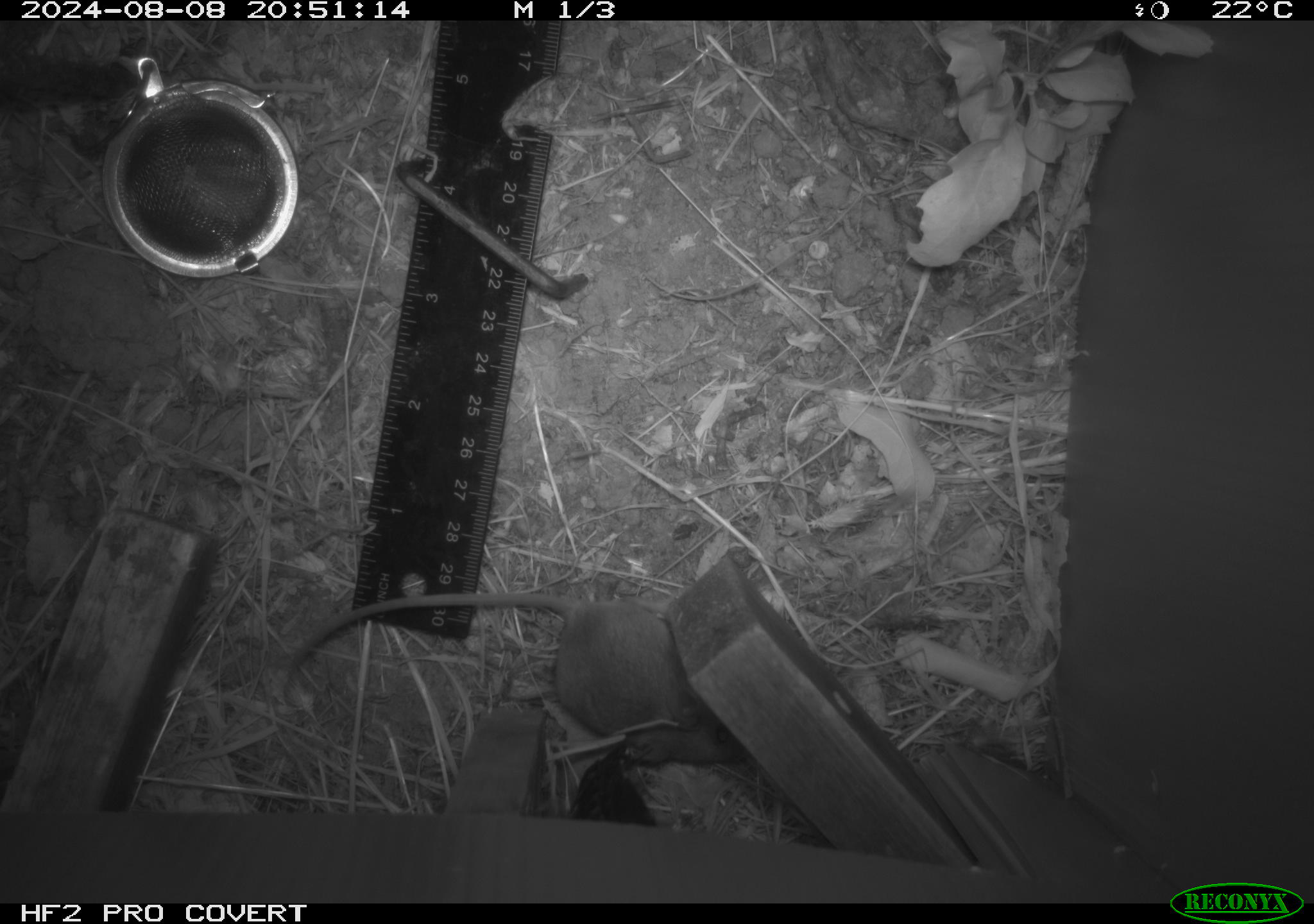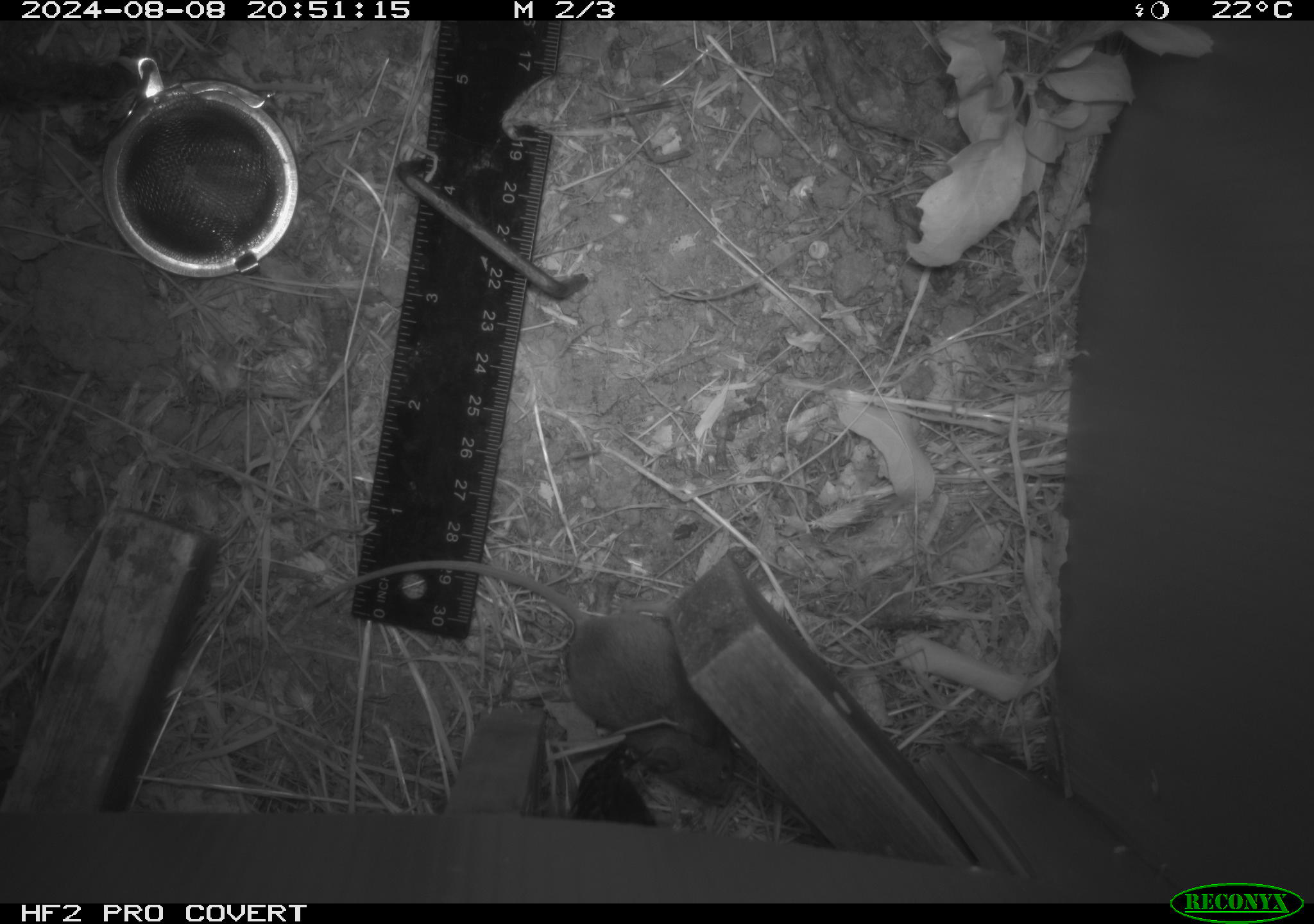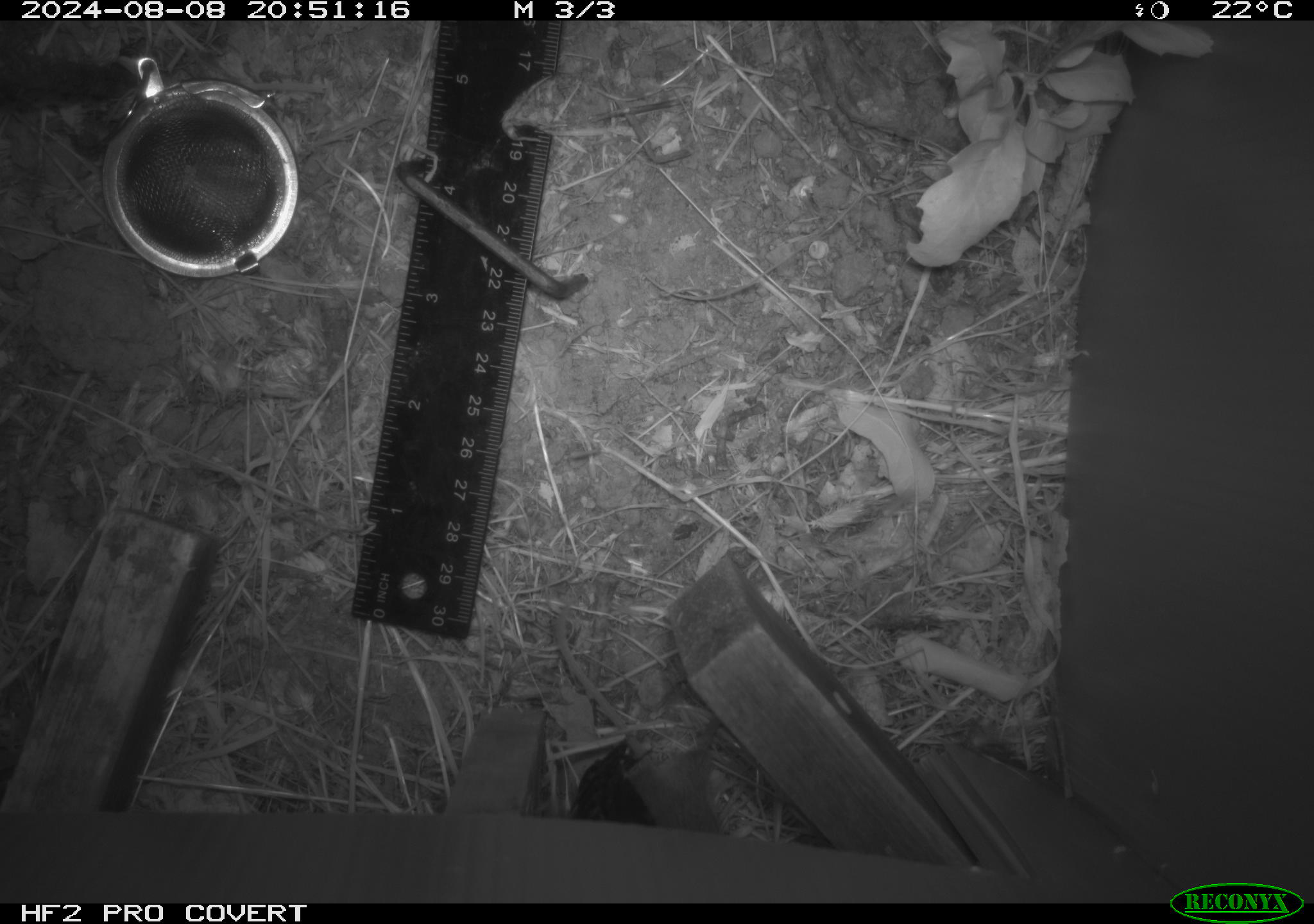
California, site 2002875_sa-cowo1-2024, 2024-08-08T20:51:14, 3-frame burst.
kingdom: Animalia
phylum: Chordata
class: Mammalia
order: Rodentia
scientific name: Rodentia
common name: mouse species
Mouse species (Rodentia).